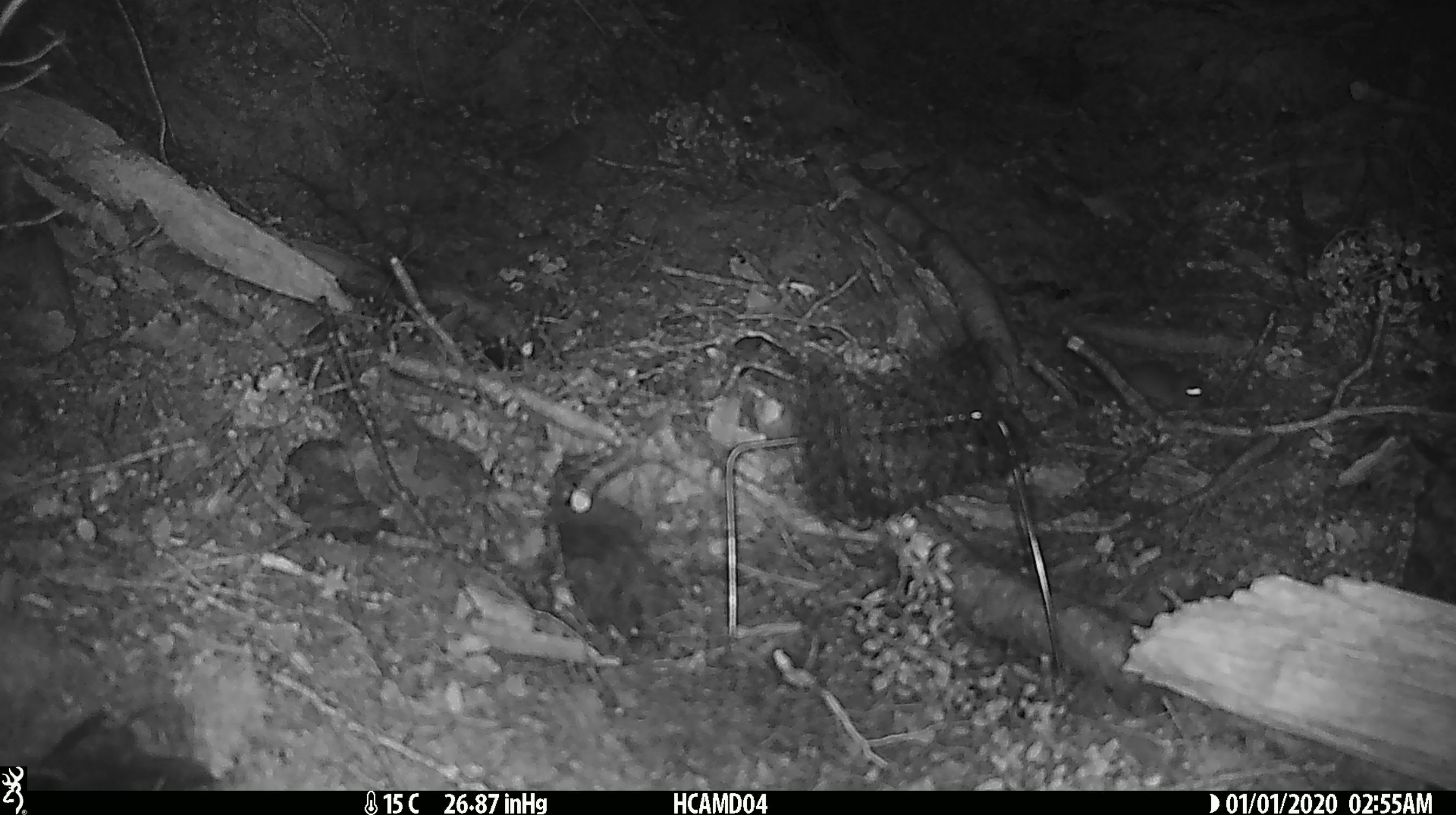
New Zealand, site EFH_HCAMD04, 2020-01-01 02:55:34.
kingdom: Animalia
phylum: Chordata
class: Mammalia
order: Rodentia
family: Muridae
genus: Mus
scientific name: Mus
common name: mouse